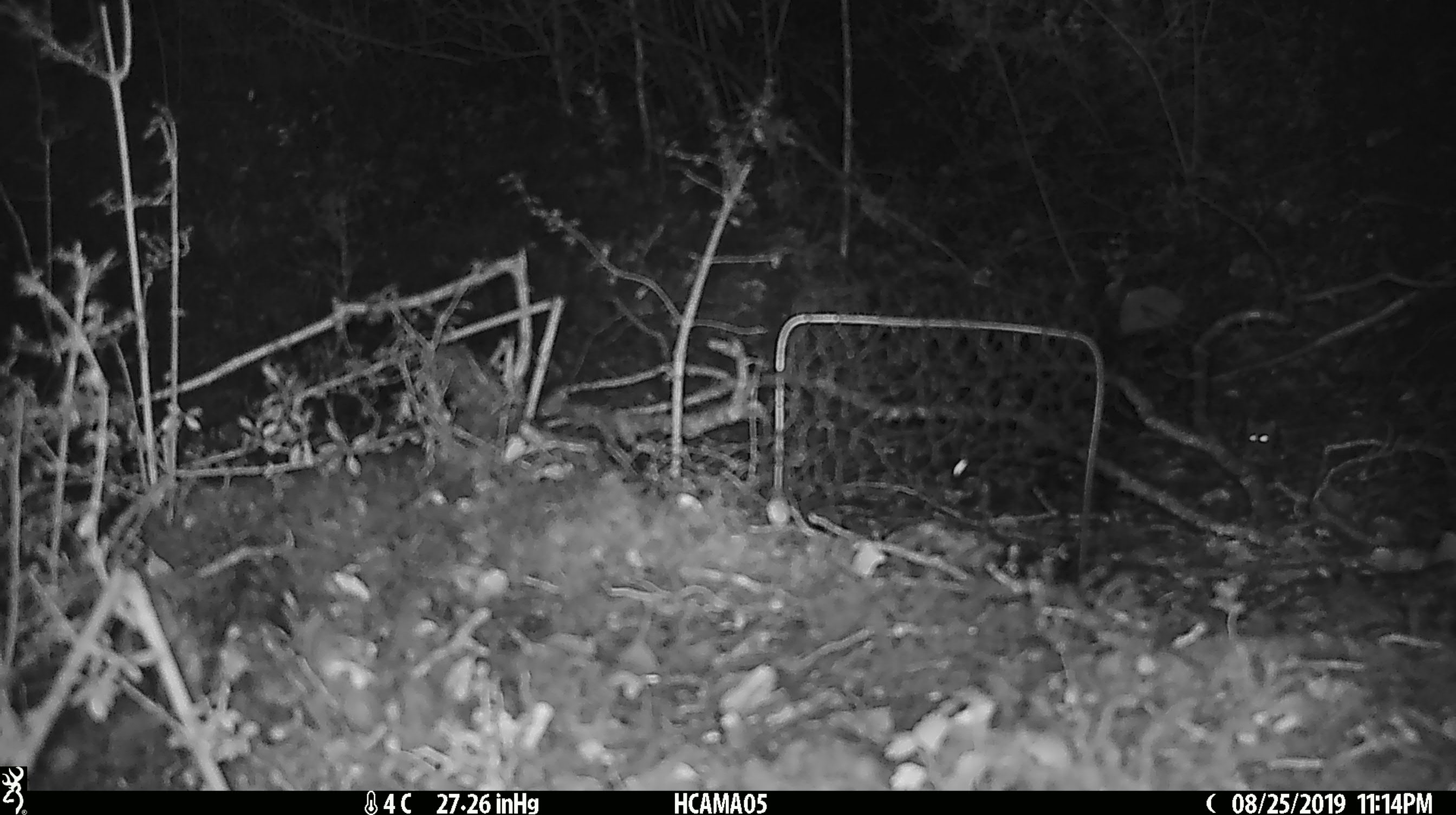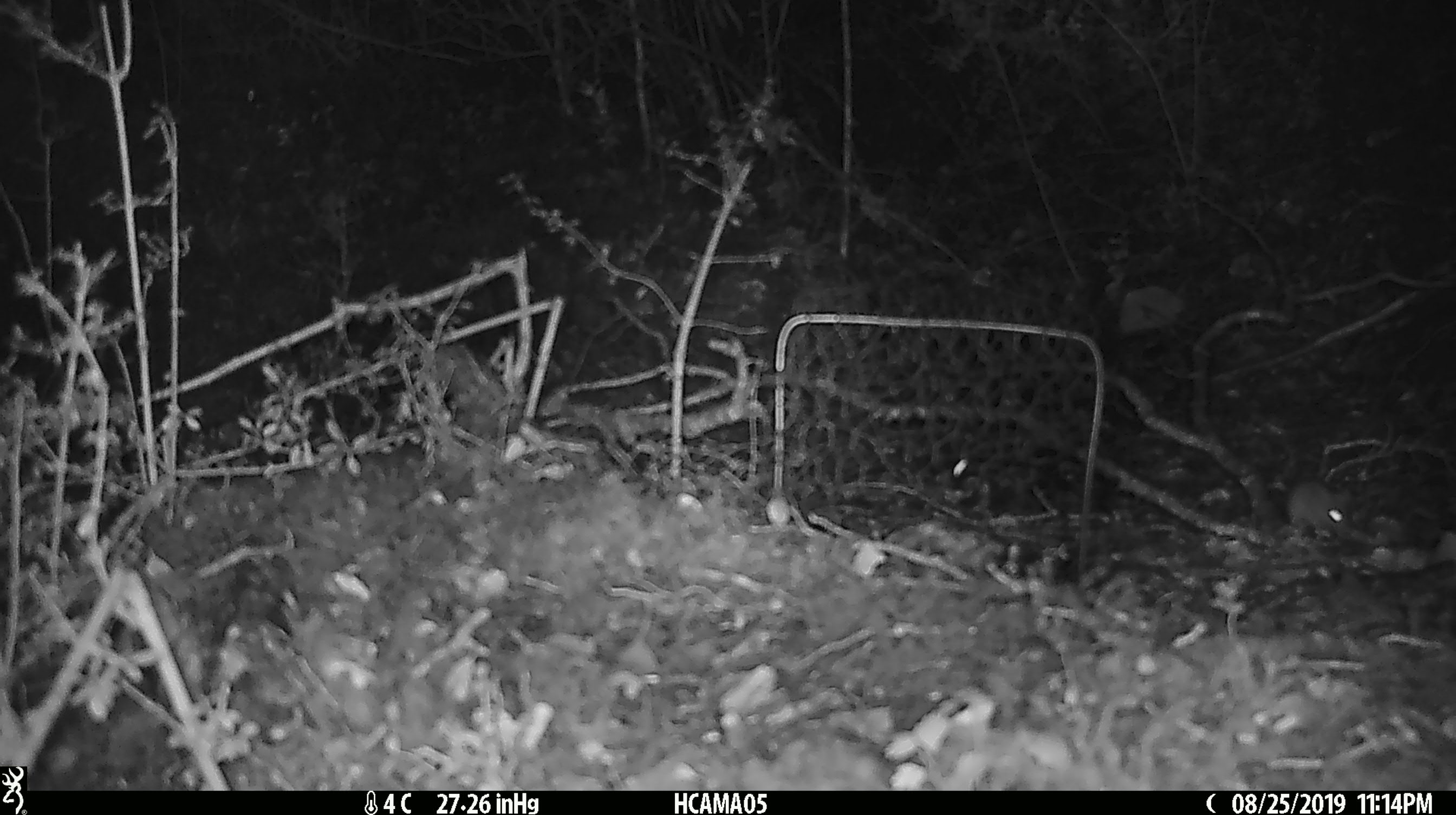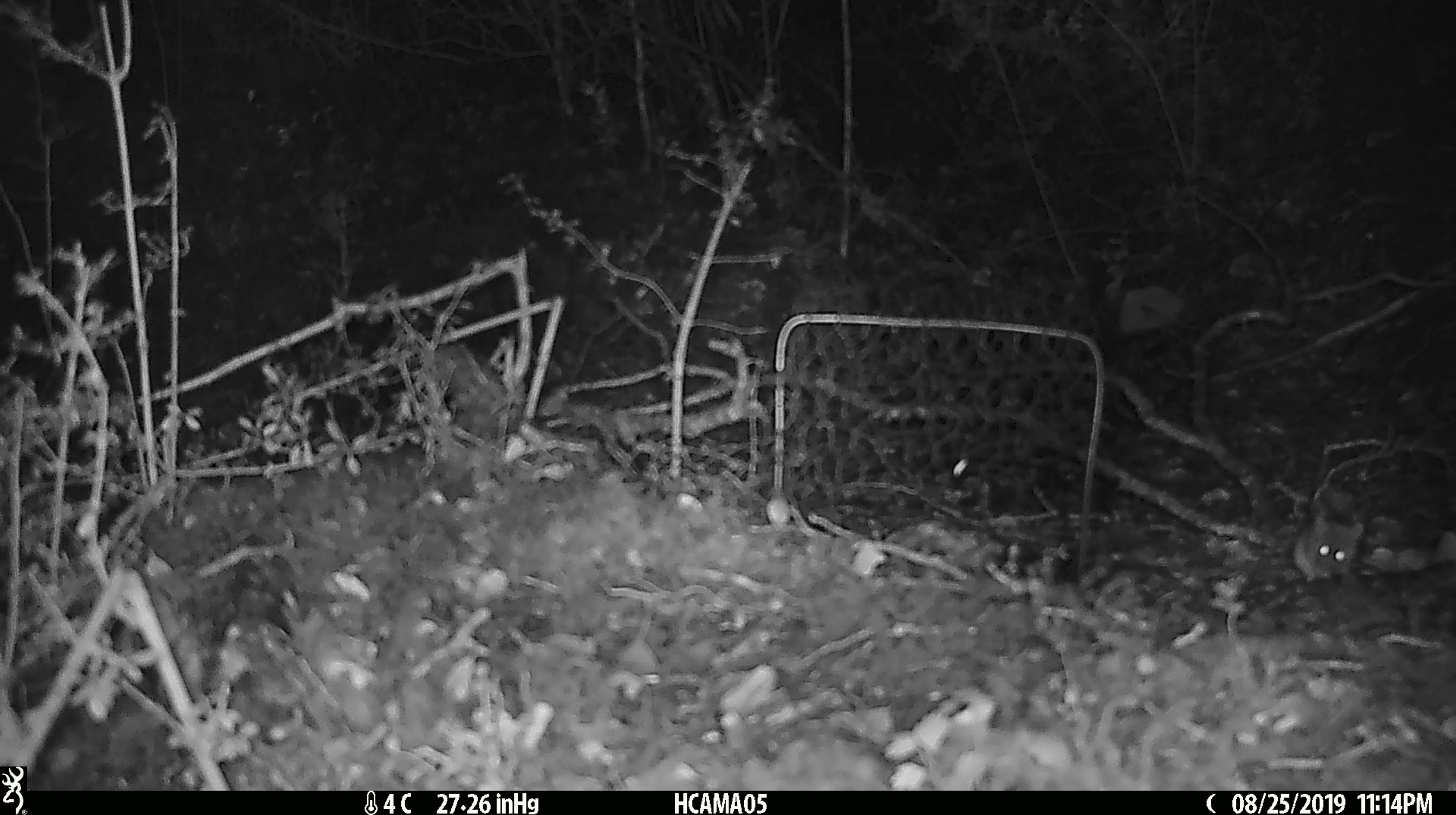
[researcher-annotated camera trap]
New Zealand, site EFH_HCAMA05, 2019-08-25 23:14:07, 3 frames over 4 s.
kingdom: Animalia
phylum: Chordata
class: Mammalia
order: Rodentia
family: Muridae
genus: Mus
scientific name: Mus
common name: mouse